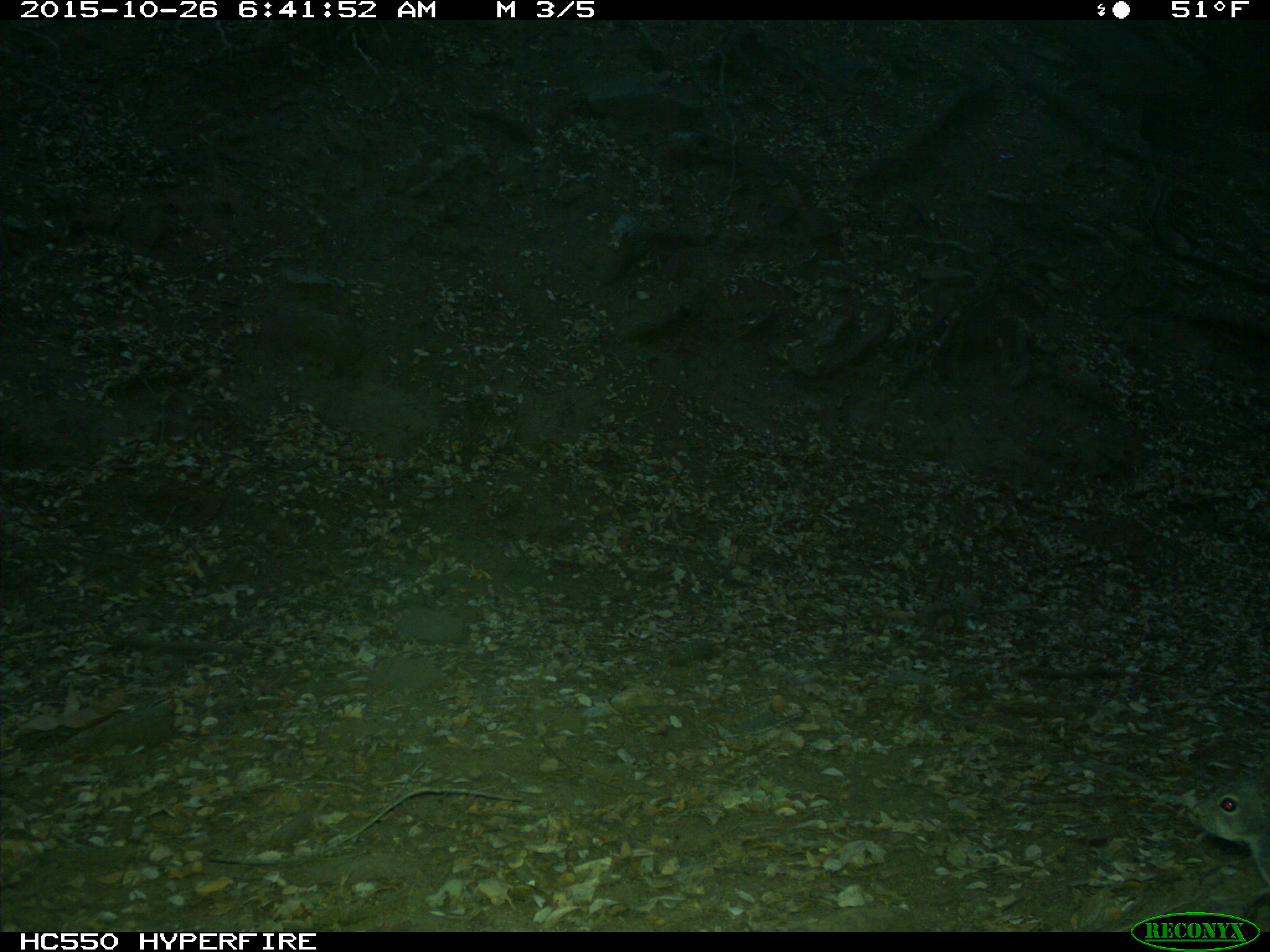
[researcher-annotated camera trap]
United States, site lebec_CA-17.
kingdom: Animalia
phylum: Chordata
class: Mammalia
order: Rodentia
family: Sciuridae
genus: Sciurus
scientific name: Sciurus carolinensis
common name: eastern gray squirrel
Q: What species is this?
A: Sciurus carolinensis (eastern gray squirrel).